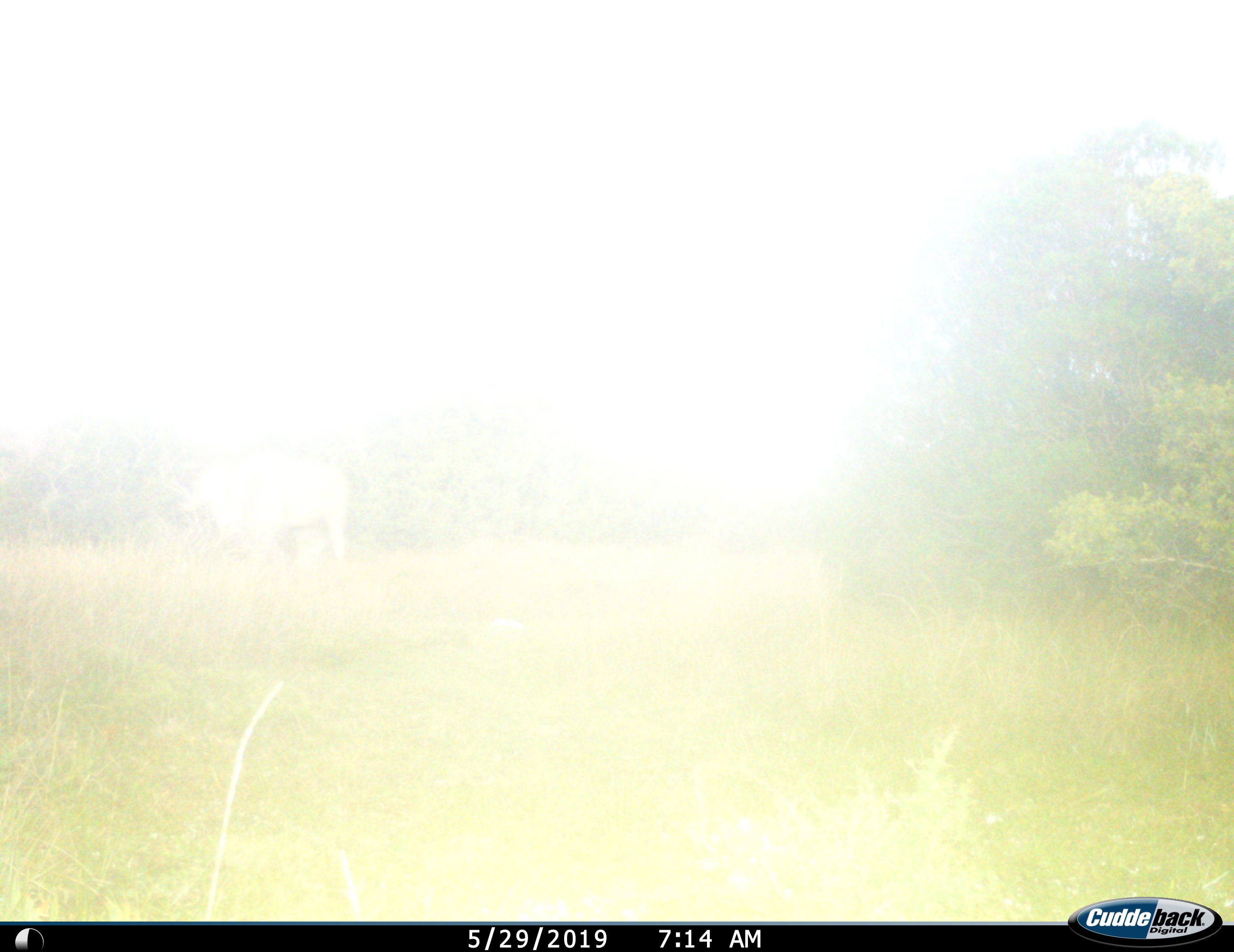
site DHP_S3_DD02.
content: unidentified animal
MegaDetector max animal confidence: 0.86